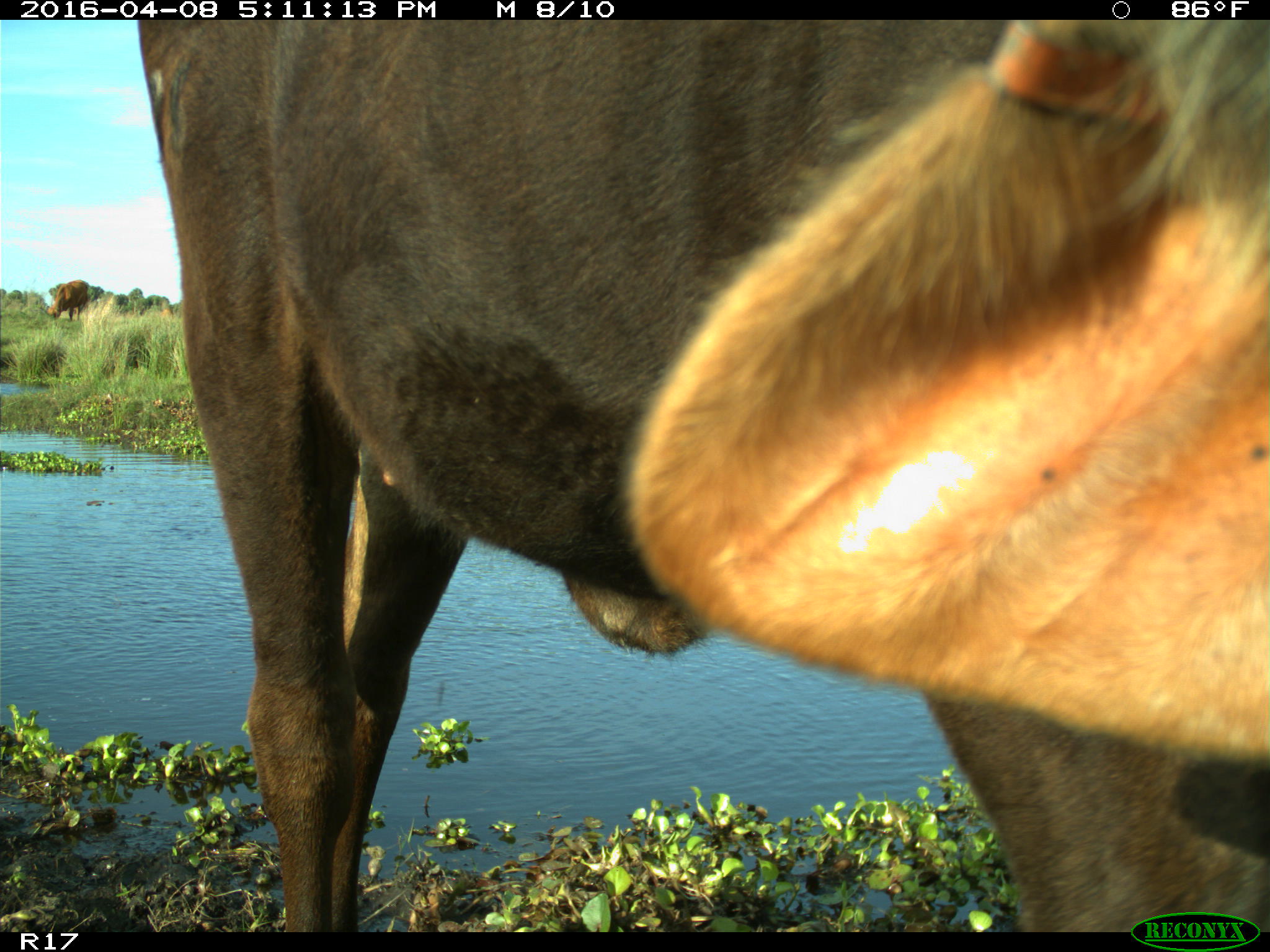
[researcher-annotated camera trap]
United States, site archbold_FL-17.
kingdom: Animalia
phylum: Chordata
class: Mammalia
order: Artiodactyla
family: Bovidae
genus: Bos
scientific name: Bos taurus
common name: domestic cow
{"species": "Bos taurus (domestic cow)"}